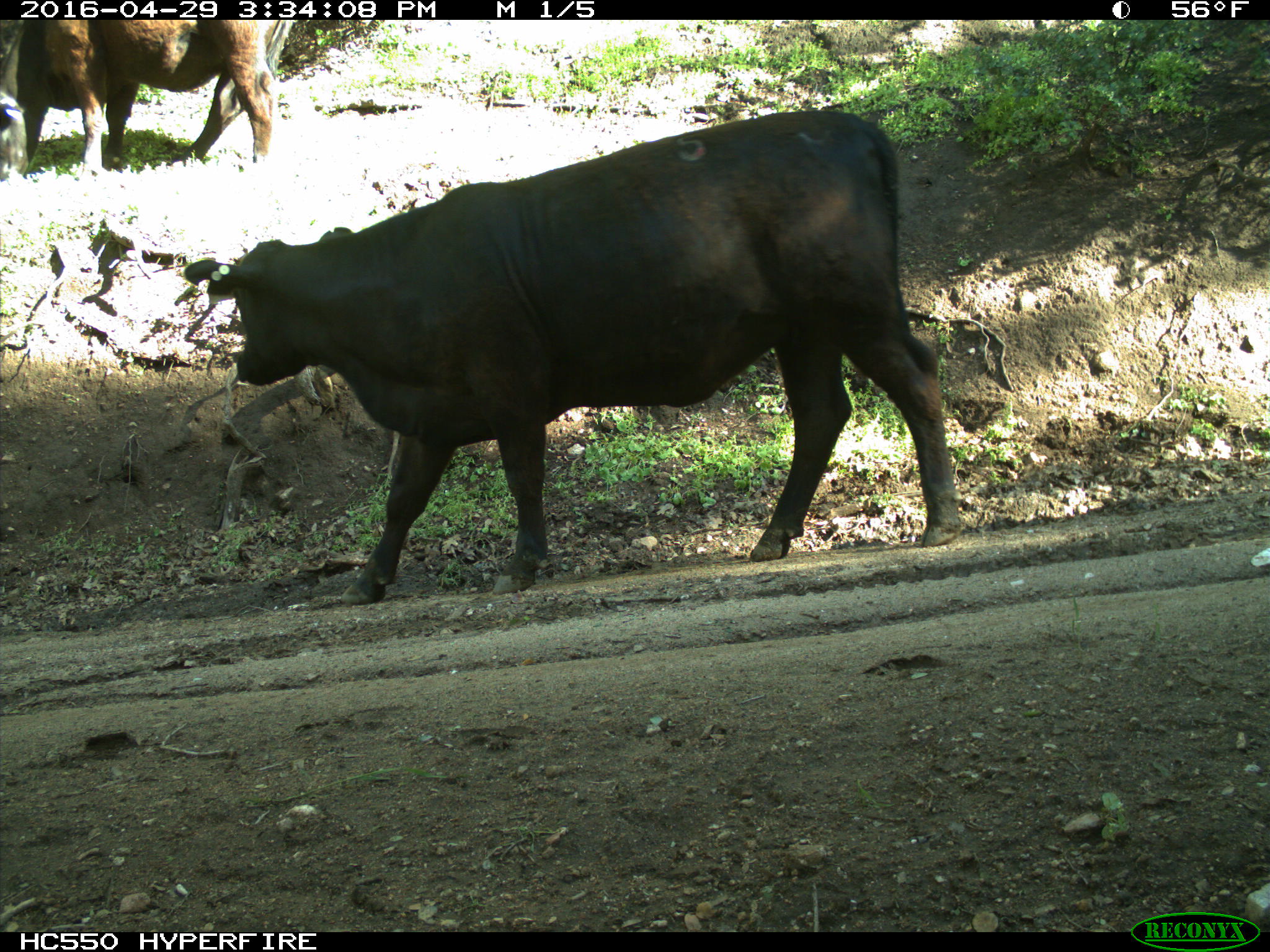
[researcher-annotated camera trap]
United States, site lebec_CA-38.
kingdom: Animalia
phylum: Chordata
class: Mammalia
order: Artiodactyla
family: Bovidae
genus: Bos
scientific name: Bos taurus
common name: domestic cow